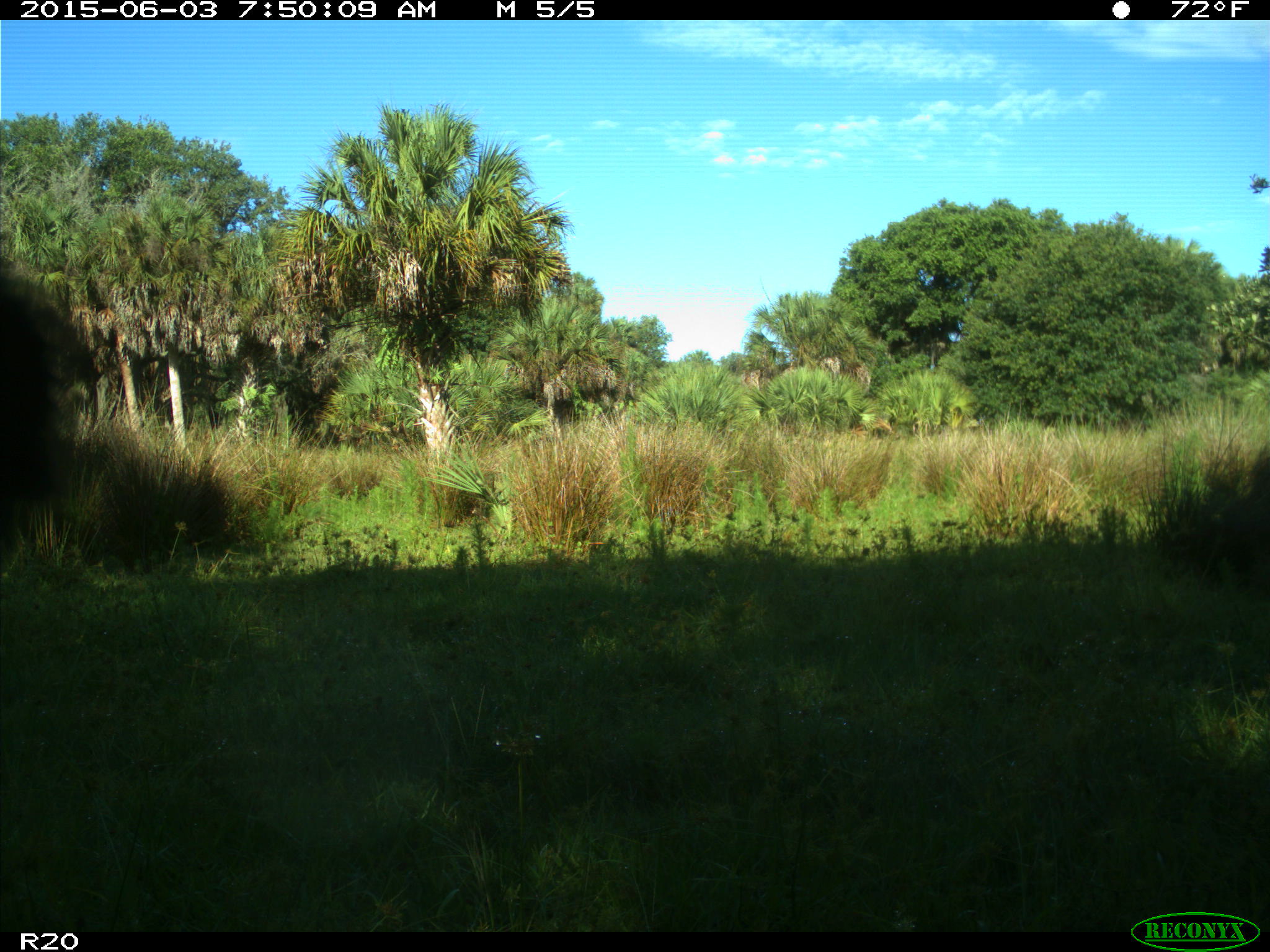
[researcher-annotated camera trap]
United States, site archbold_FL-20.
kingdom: Animalia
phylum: Chordata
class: Mammalia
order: Artiodactyla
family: Bovidae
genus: Bos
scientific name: Bos taurus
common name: domestic cow